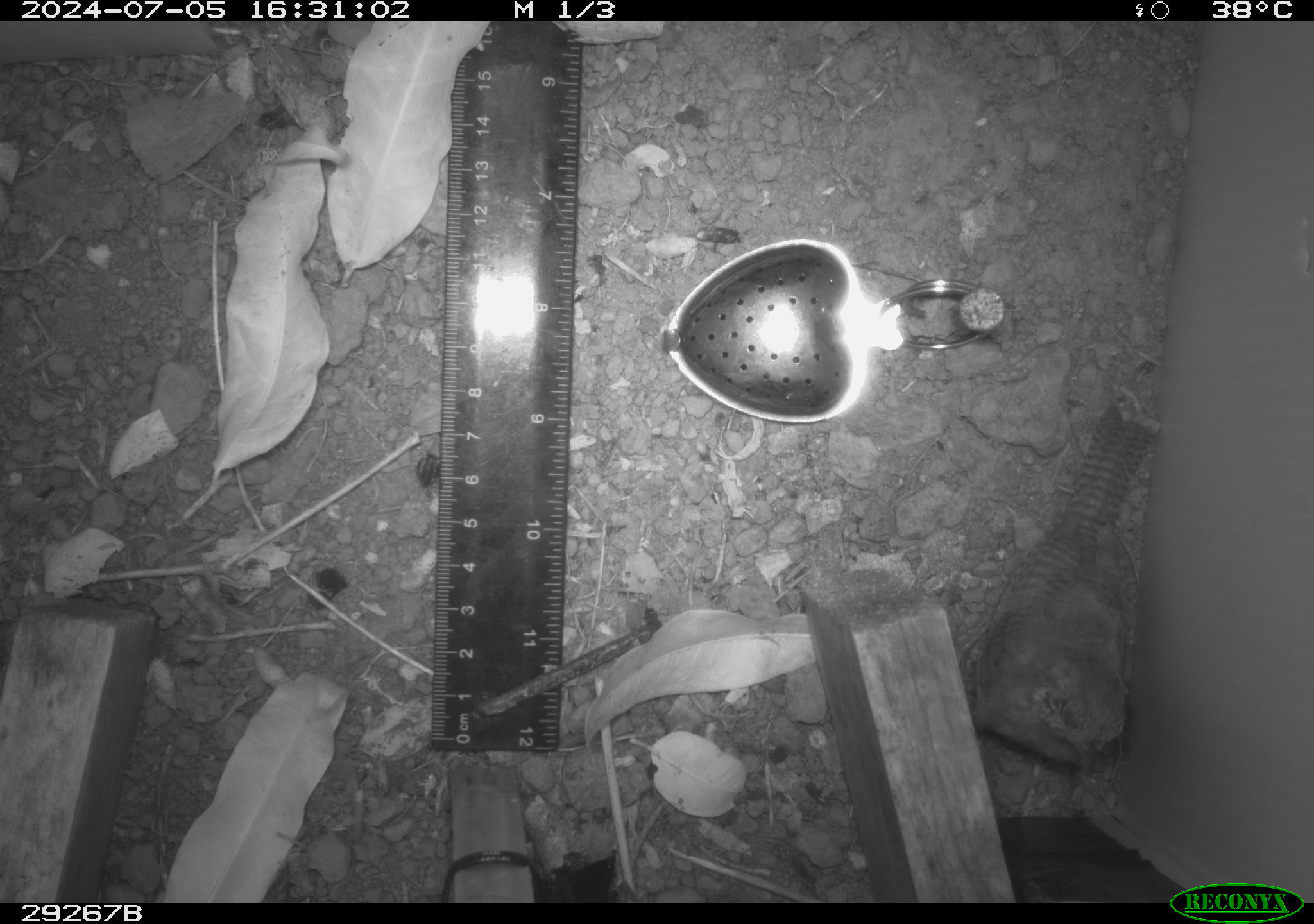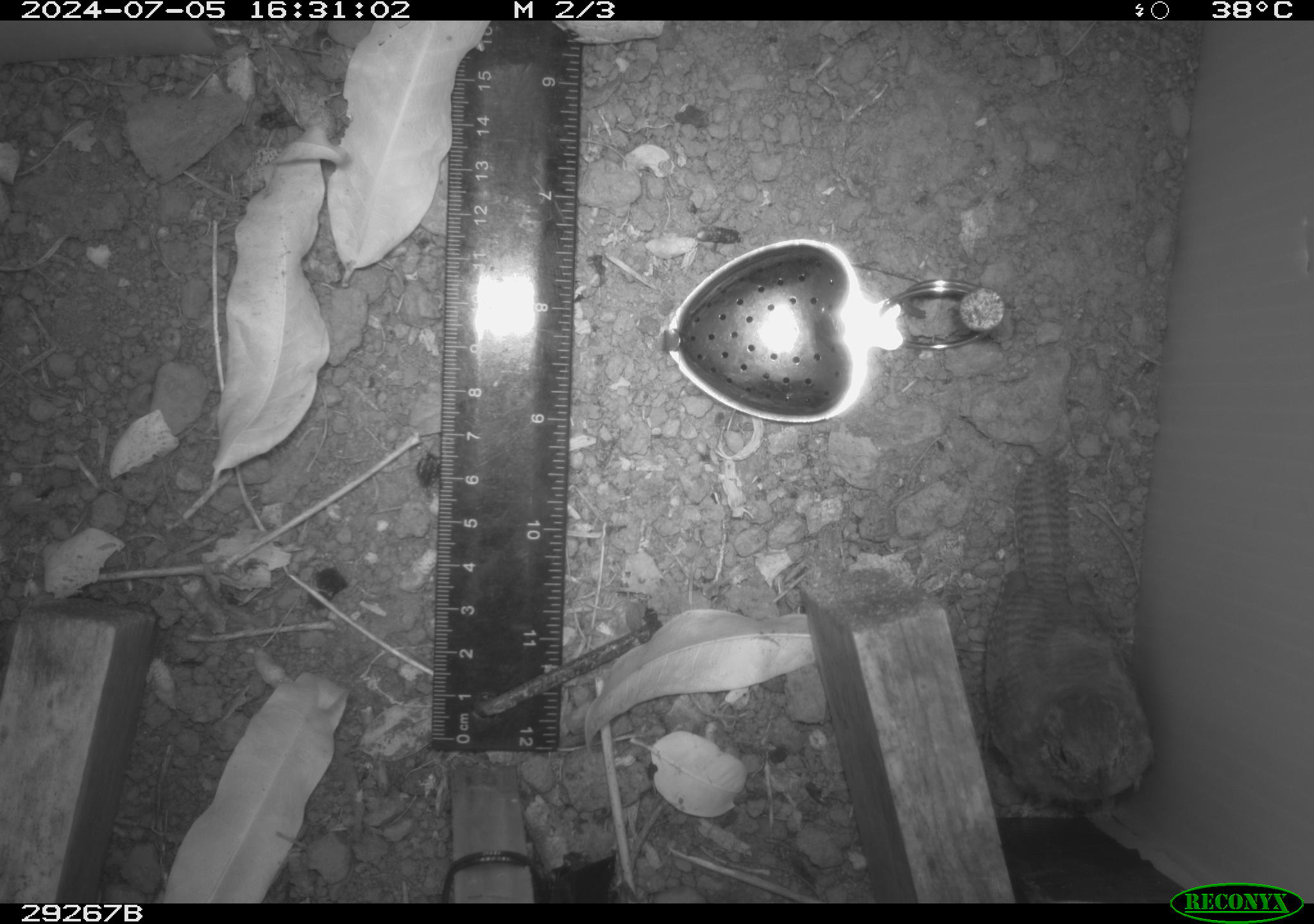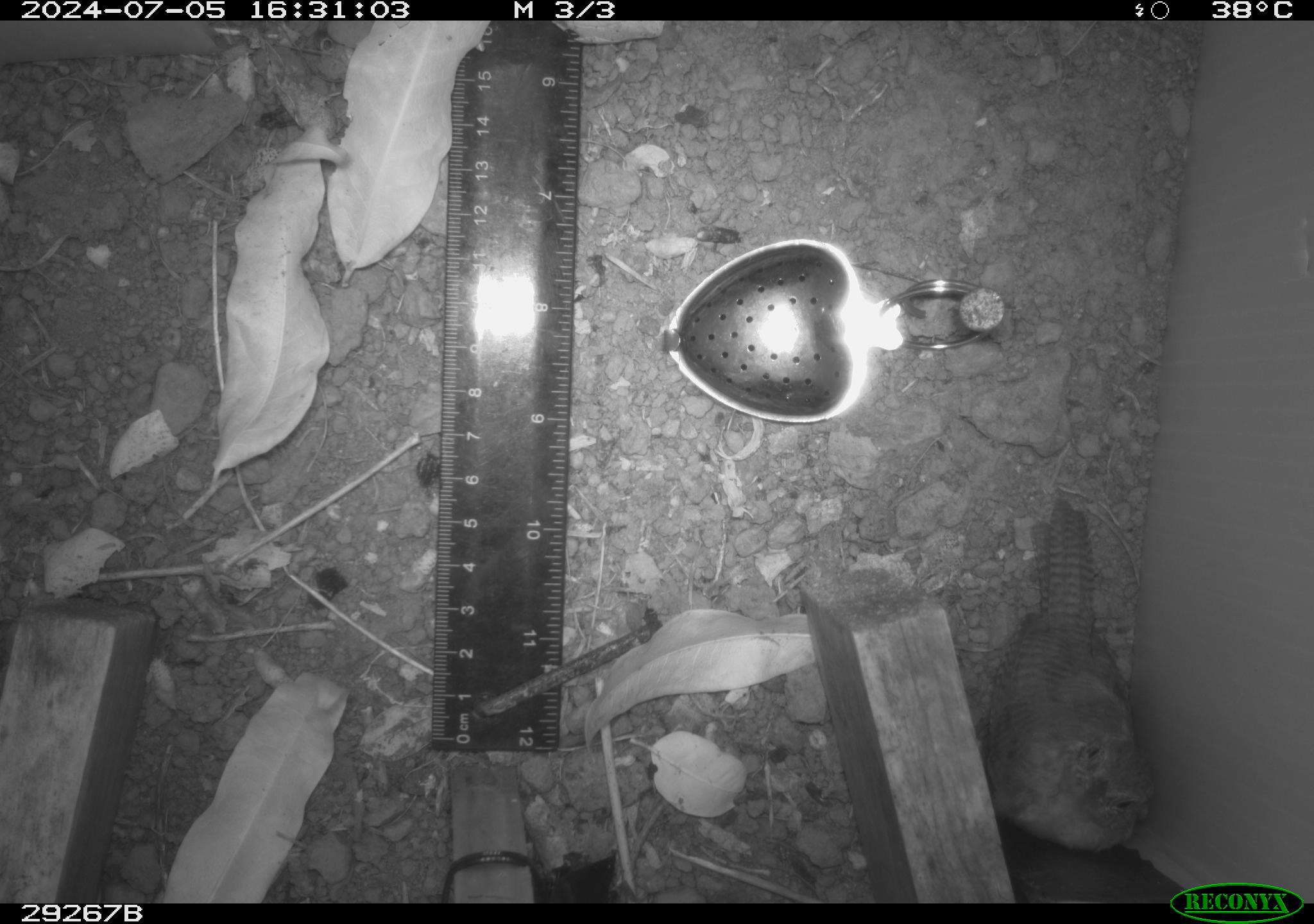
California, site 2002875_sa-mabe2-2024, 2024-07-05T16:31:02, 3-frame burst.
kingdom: Animalia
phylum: Chordata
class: Aves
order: Passeriformes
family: Troglodytidae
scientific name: Troglodytidae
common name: wren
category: troglodytidae family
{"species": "troglodytidae family (wren) (Troglodytidae)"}